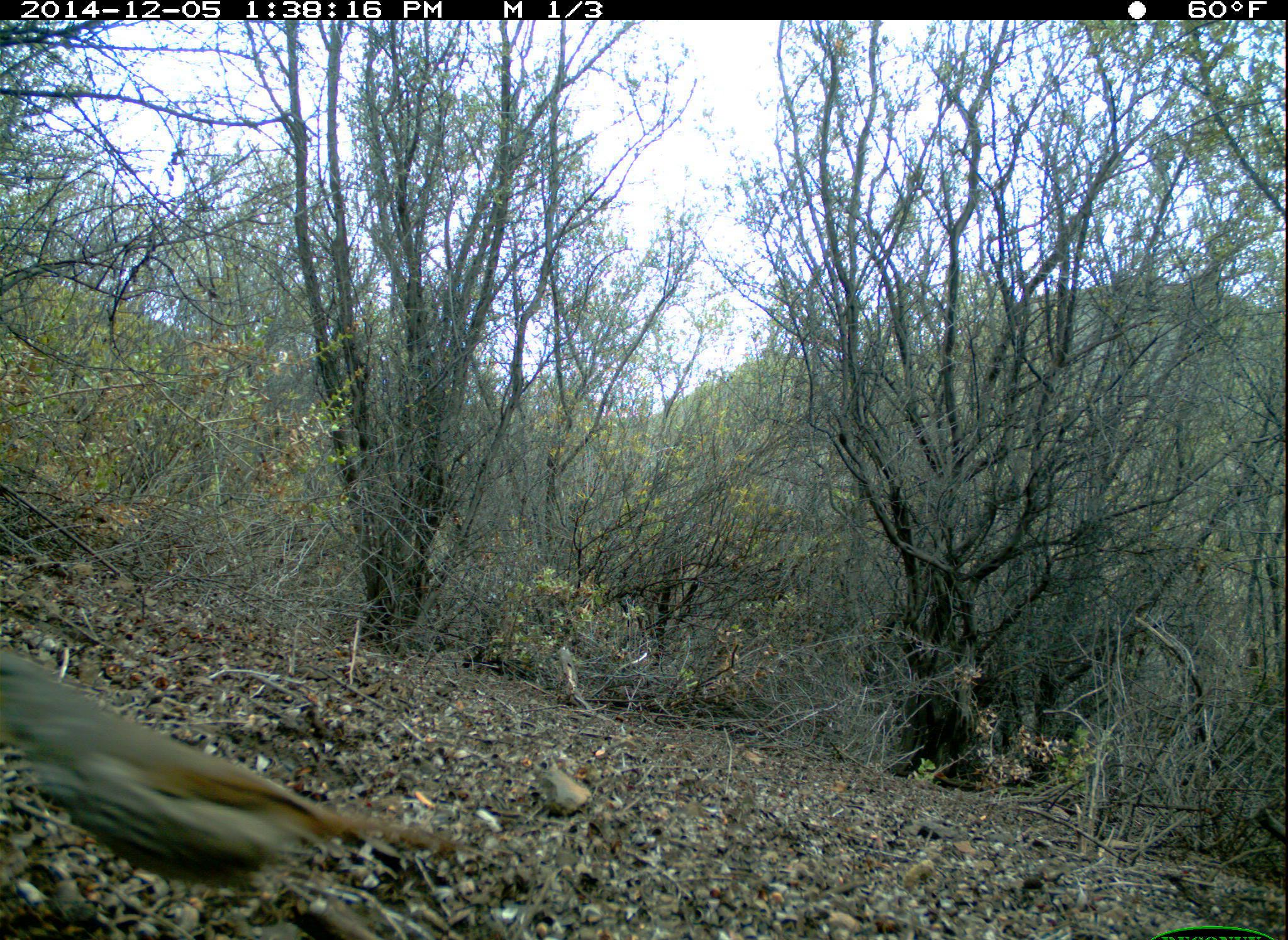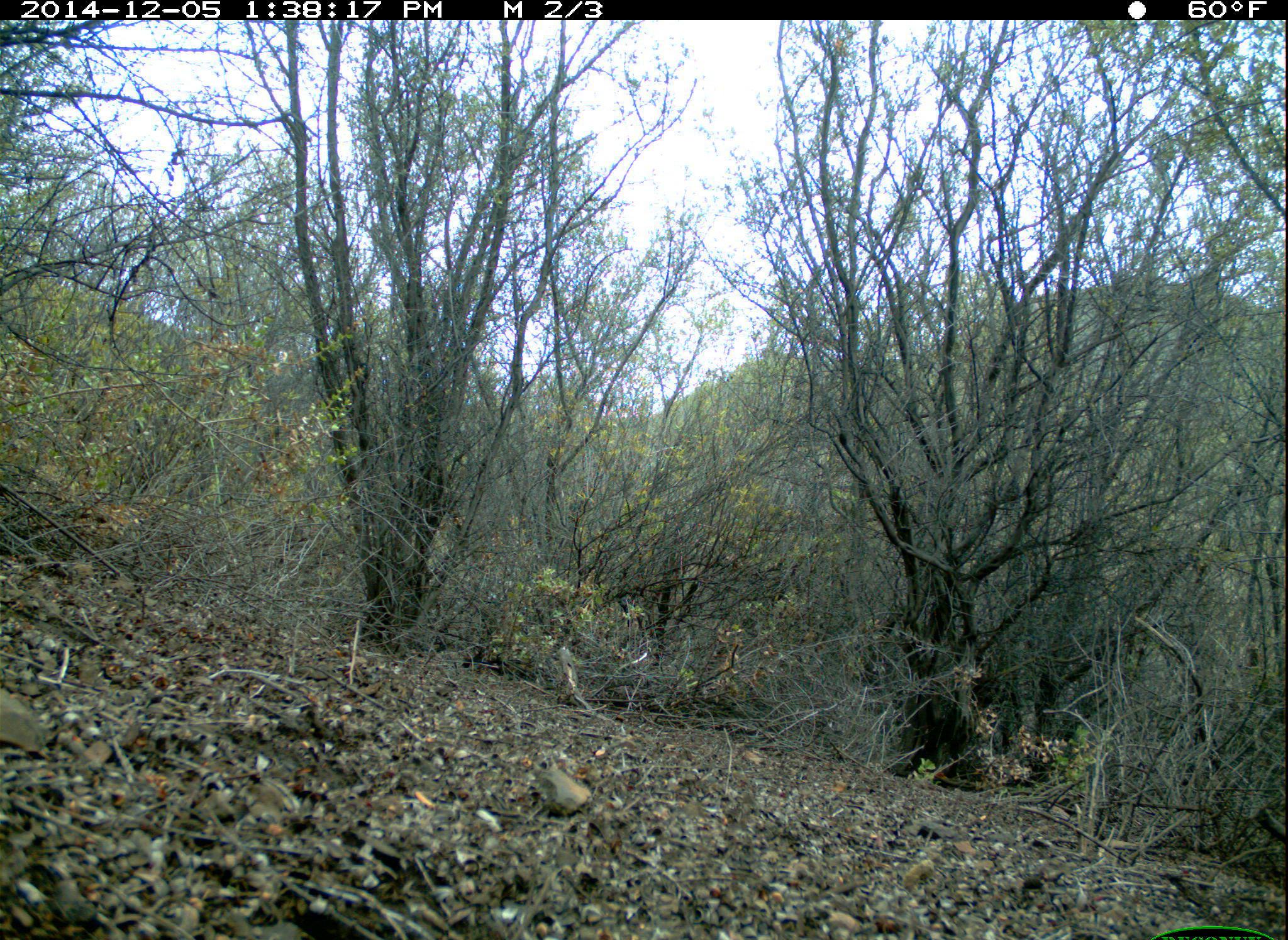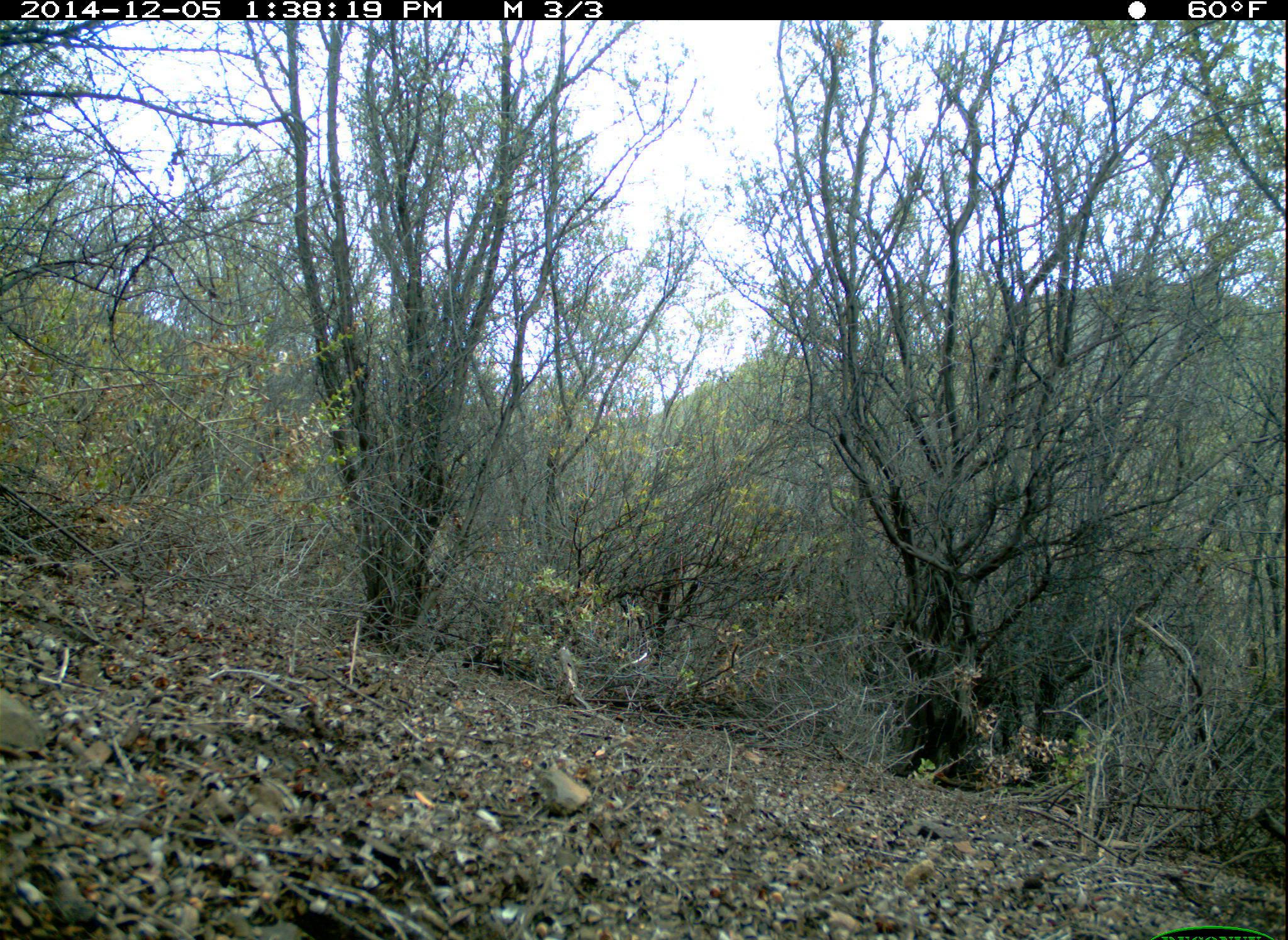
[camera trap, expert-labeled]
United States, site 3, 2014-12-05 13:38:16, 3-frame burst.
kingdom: Animalia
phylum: Chordata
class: Aves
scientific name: Aves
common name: bird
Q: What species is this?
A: Bird (Aves).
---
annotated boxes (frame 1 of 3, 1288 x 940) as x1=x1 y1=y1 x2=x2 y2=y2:
bird: x1=0 y1=643 x2=487 y2=927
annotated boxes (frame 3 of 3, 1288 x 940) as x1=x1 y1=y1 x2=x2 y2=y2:
bird: x1=0 y1=730 x2=33 y2=781